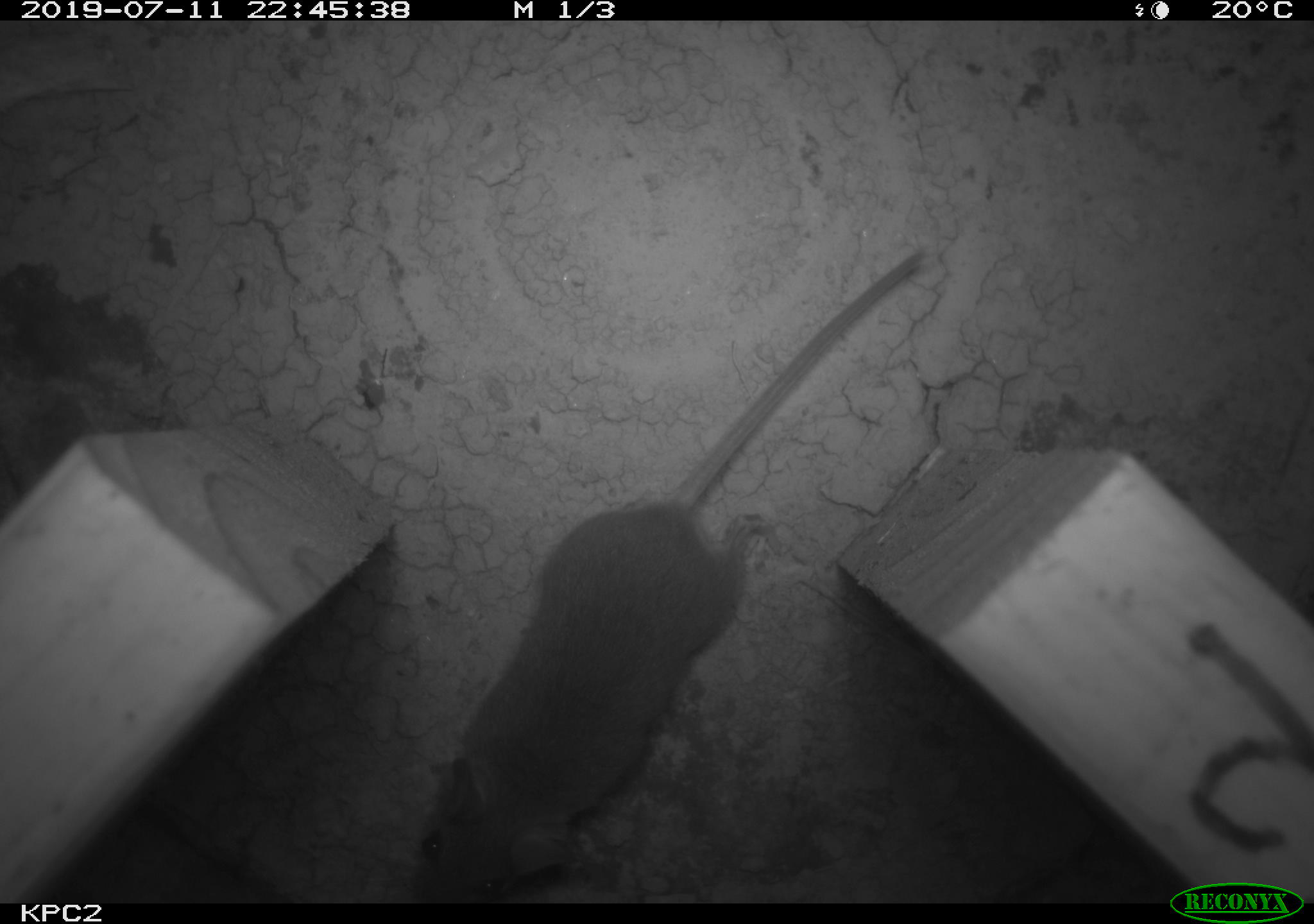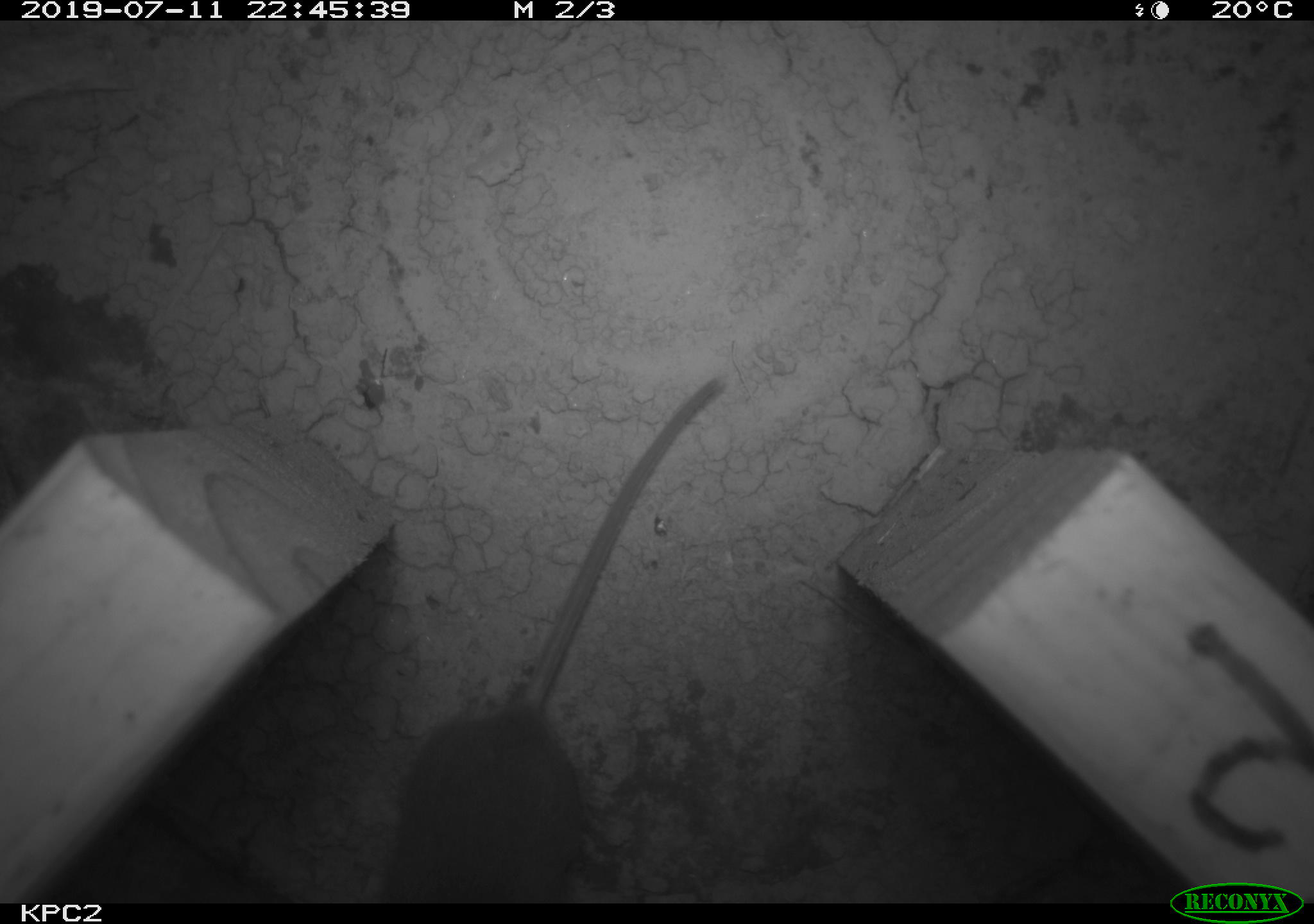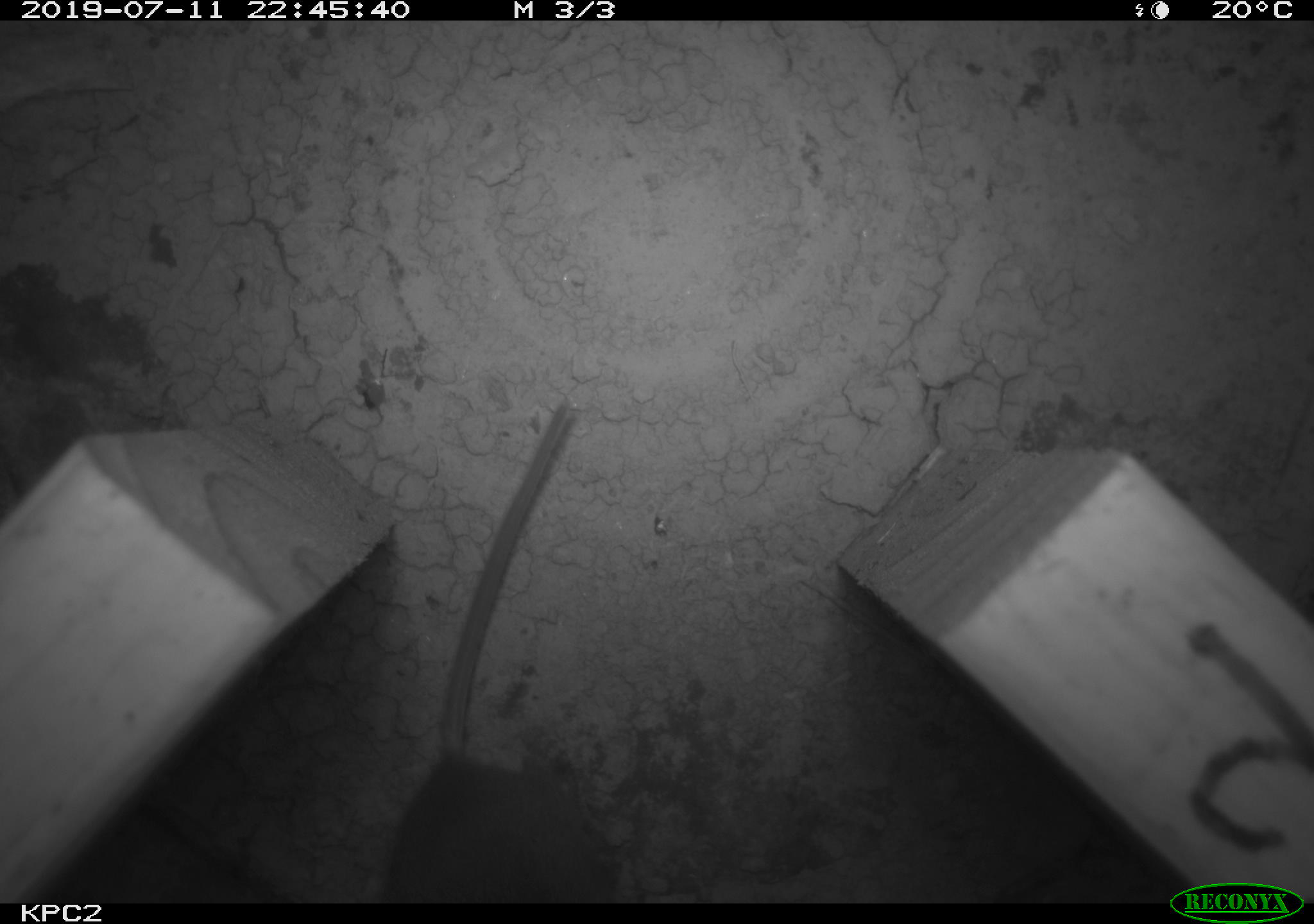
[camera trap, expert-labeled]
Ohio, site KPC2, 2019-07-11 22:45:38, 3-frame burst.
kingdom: Animalia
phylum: Chordata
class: Mammalia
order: Rodentia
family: Cricetidae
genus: Peromyscus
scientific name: Peromyscus leucopus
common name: white-footed mouse